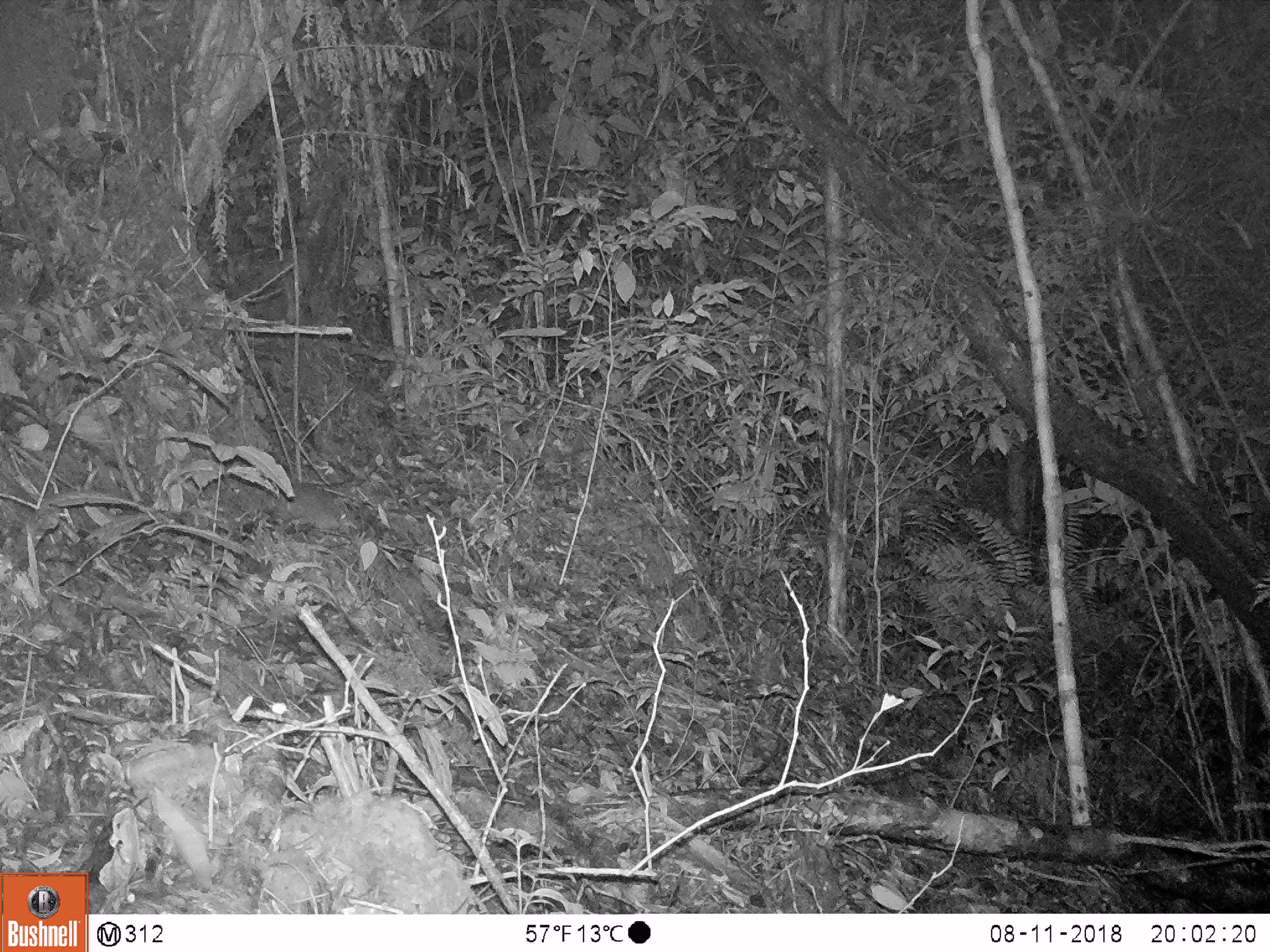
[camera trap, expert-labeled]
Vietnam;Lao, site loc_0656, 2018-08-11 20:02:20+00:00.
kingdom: Animalia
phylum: Chordata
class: Mammalia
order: Rodentia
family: Muridae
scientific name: Muridae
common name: old-world mice and rats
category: unidentified murid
Unidentified murid (old-world mice and rats) (Muridae). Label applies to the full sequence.